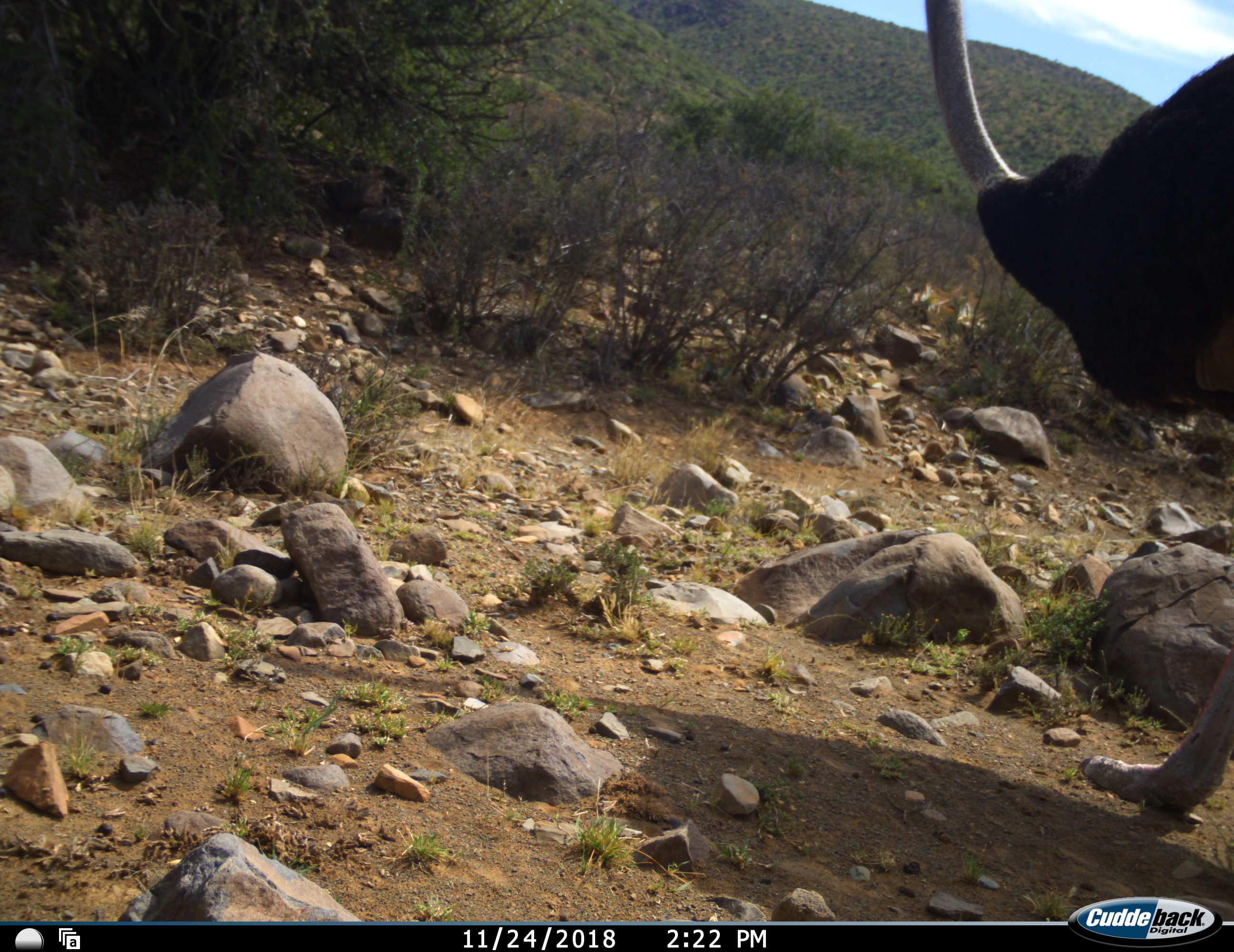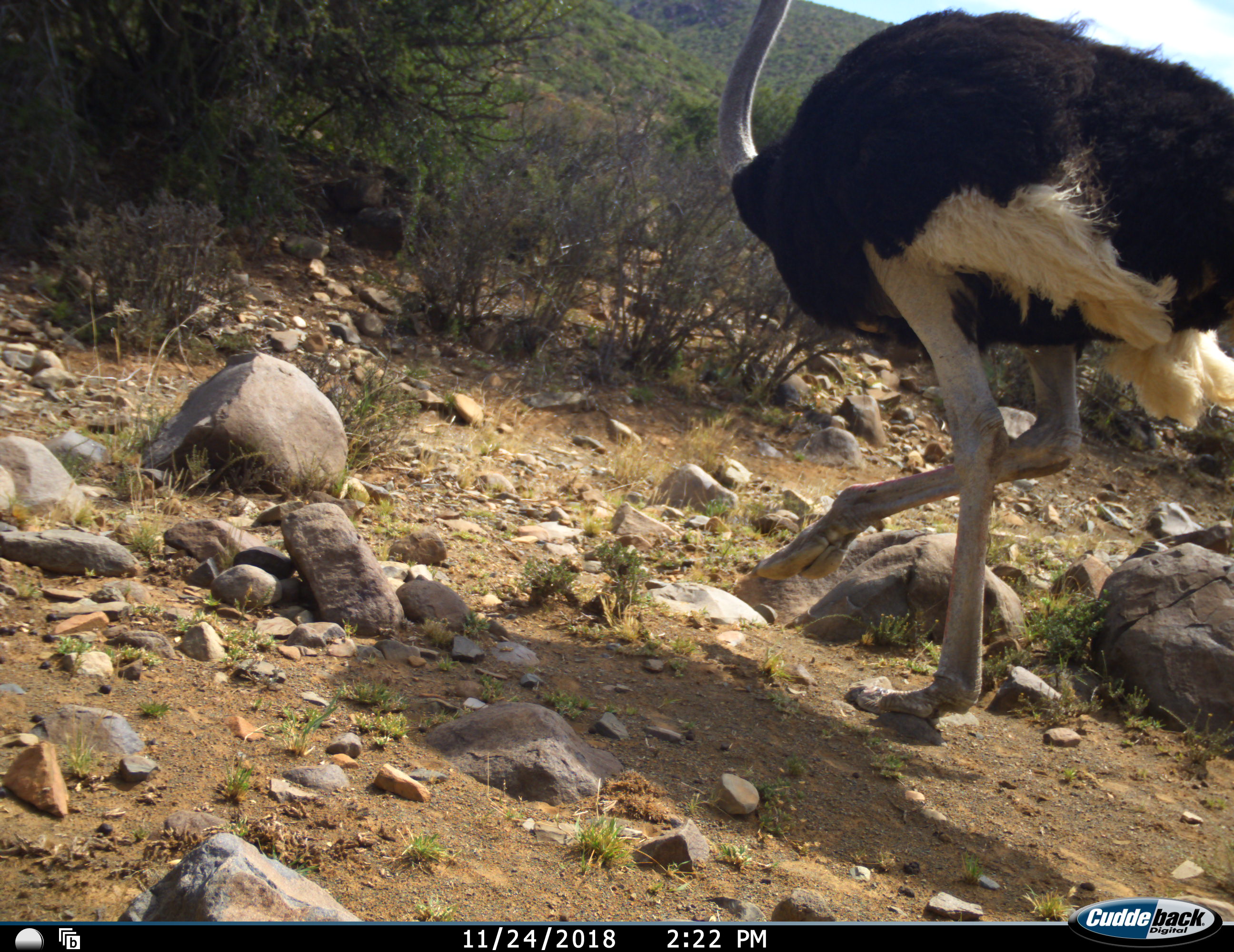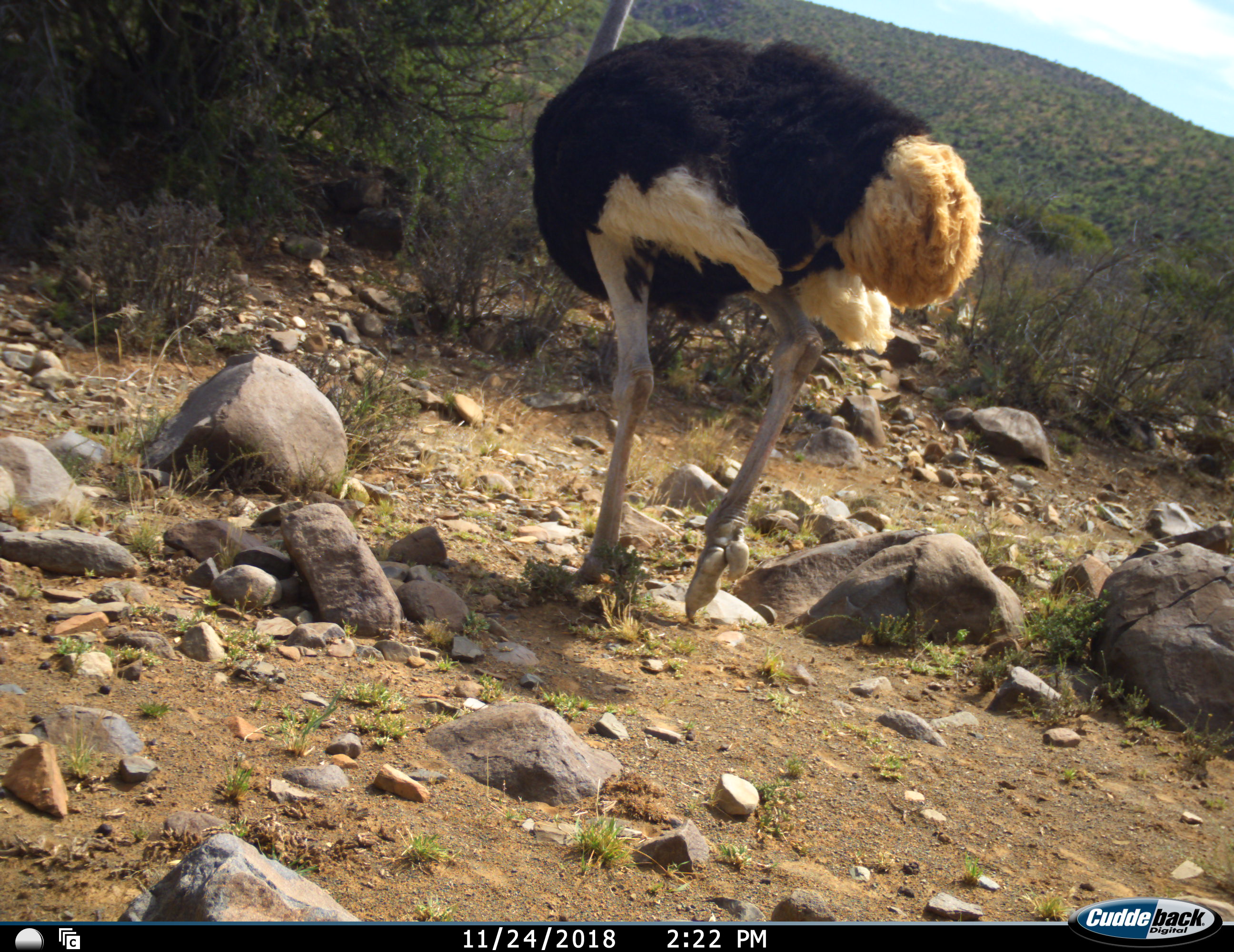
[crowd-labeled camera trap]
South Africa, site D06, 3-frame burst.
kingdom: Animalia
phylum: Chordata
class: Aves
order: Struthioniformes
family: Struthionidae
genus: Struthio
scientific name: Struthio camelus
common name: ostrich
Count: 1.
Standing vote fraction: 20%.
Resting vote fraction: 0%.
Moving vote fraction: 90%.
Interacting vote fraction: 0%.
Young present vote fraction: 0%.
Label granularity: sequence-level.